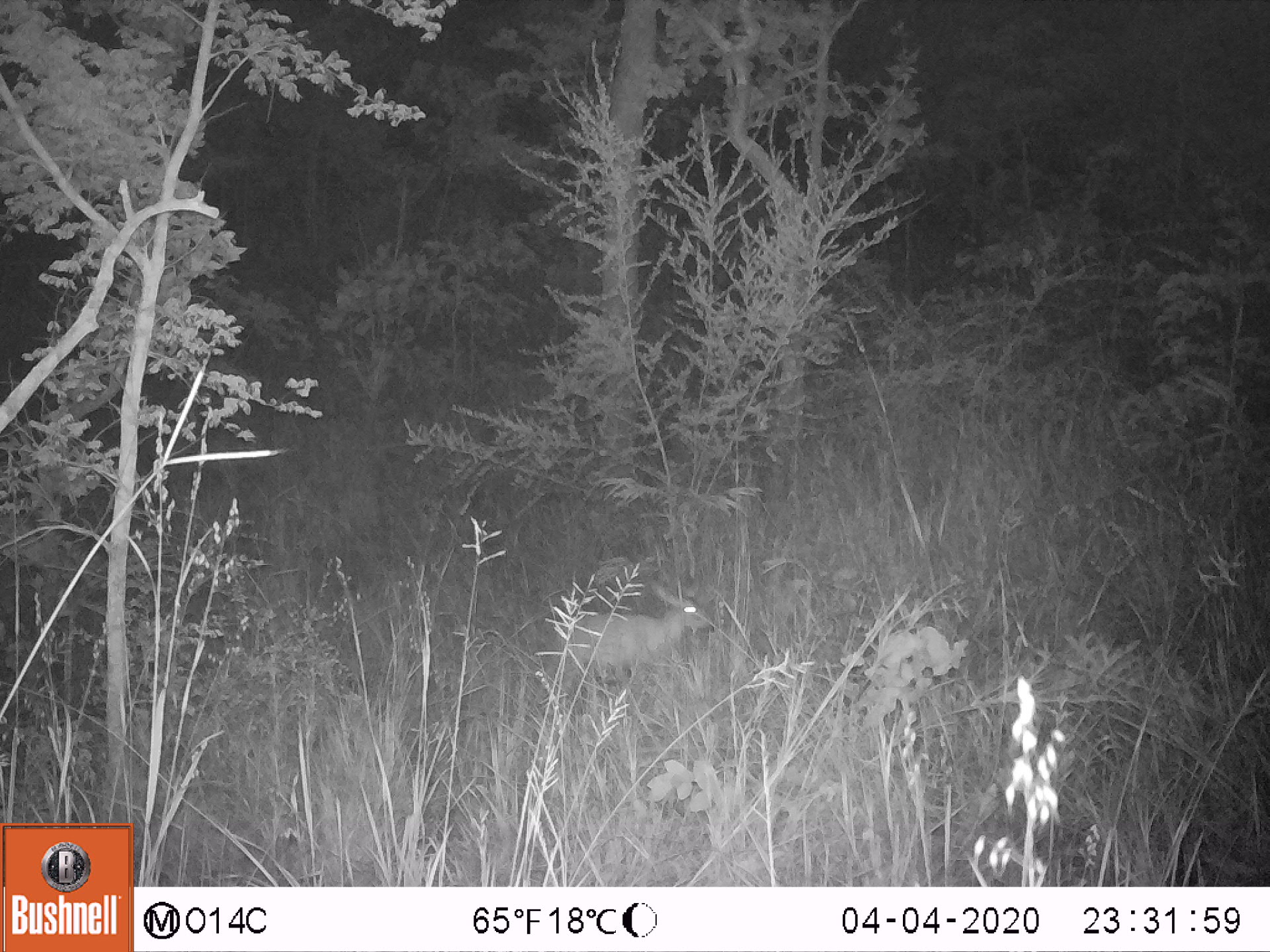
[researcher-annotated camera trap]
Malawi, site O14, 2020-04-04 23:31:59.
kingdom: Animalia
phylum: Chordata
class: Mammalia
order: Artiodactyla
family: Bovidae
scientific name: Antilopinae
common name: small antelope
Small antelope (Antilopinae), count 1.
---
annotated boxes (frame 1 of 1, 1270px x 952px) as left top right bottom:
small antelope: 543 568 717 710